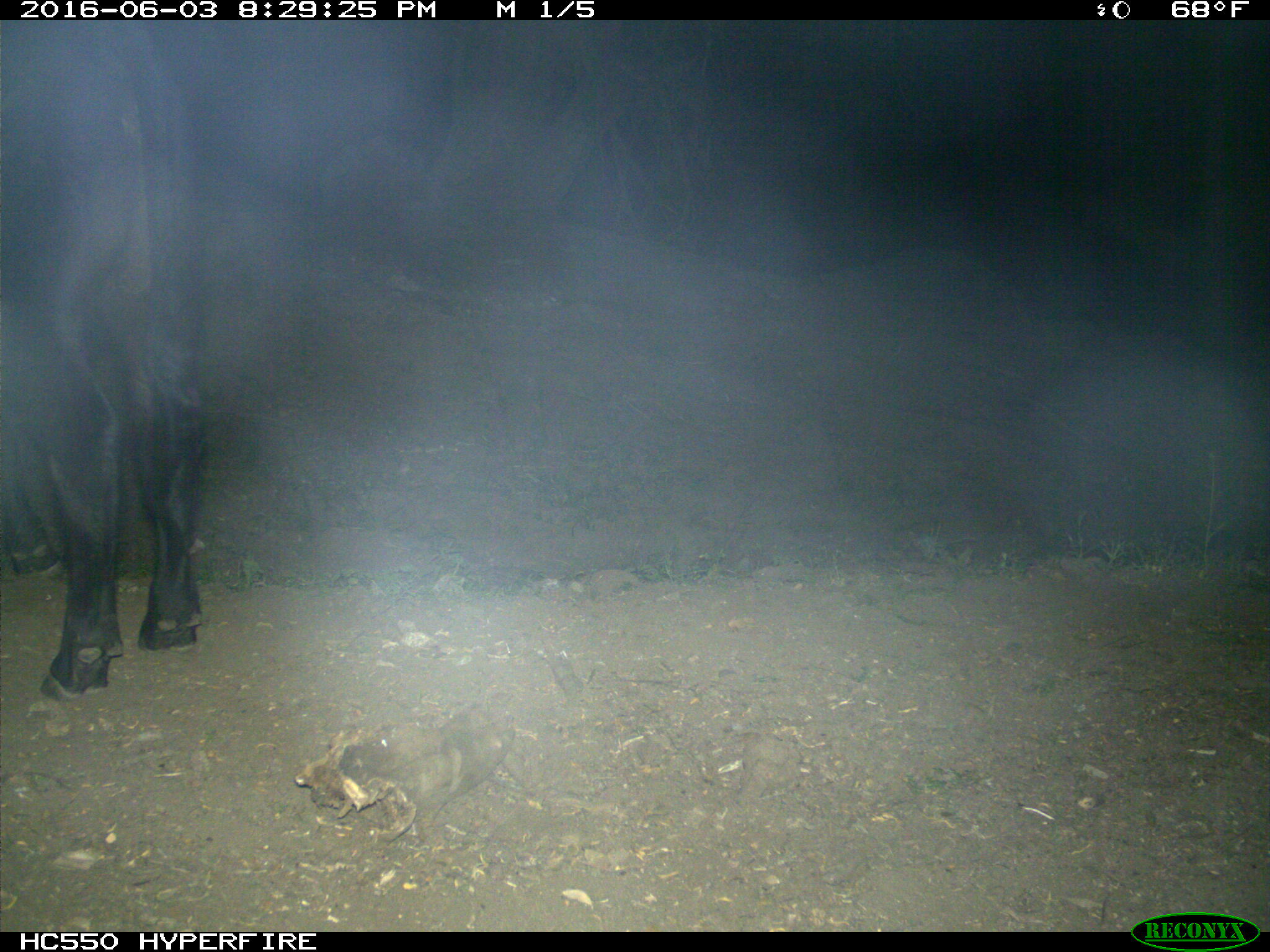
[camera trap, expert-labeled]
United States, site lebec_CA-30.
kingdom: Animalia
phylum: Chordata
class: Mammalia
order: Artiodactyla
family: Bovidae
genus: Bos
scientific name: Bos taurus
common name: domestic cow